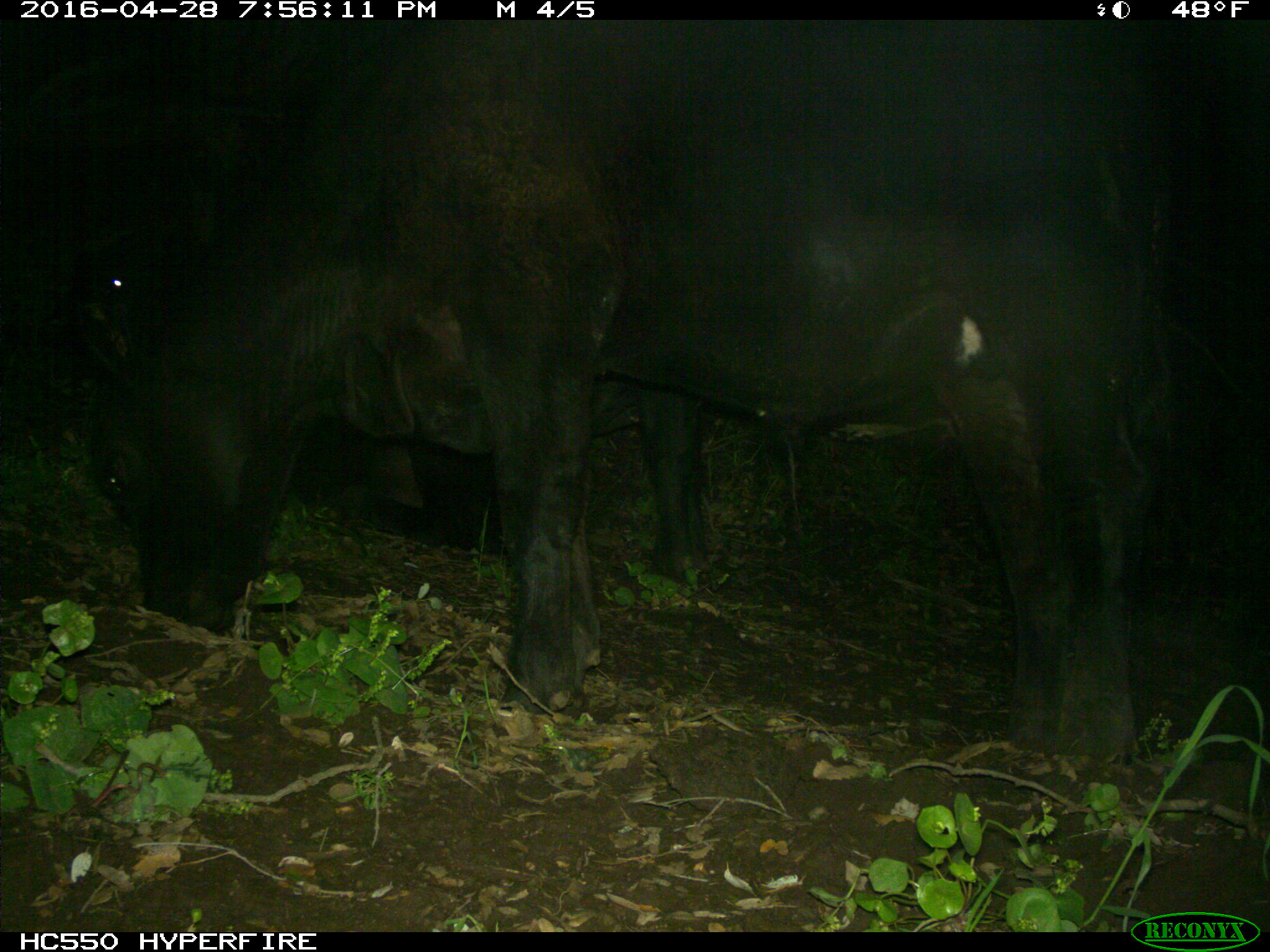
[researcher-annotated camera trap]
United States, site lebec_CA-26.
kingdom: Animalia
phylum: Chordata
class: Mammalia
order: Artiodactyla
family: Bovidae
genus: Bos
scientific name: Bos taurus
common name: domestic cow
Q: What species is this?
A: Bos taurus (domestic cow).